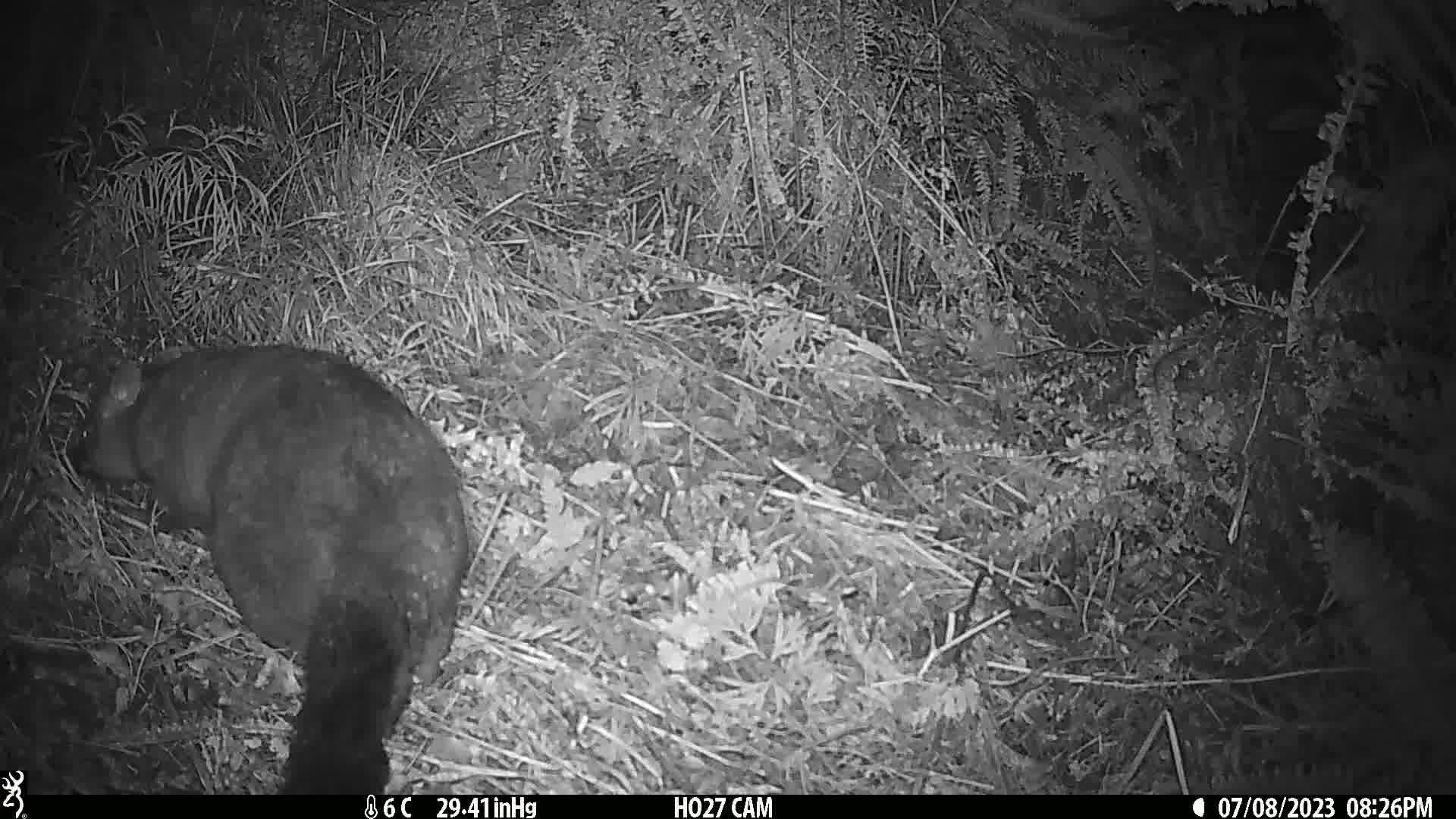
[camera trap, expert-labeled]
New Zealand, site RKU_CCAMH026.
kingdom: Animalia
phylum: Chordata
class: Mammalia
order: Diprotodontia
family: Phalangeridae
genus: Trichosurus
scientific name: Trichosurus vulpecula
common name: common brushtail possum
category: possum